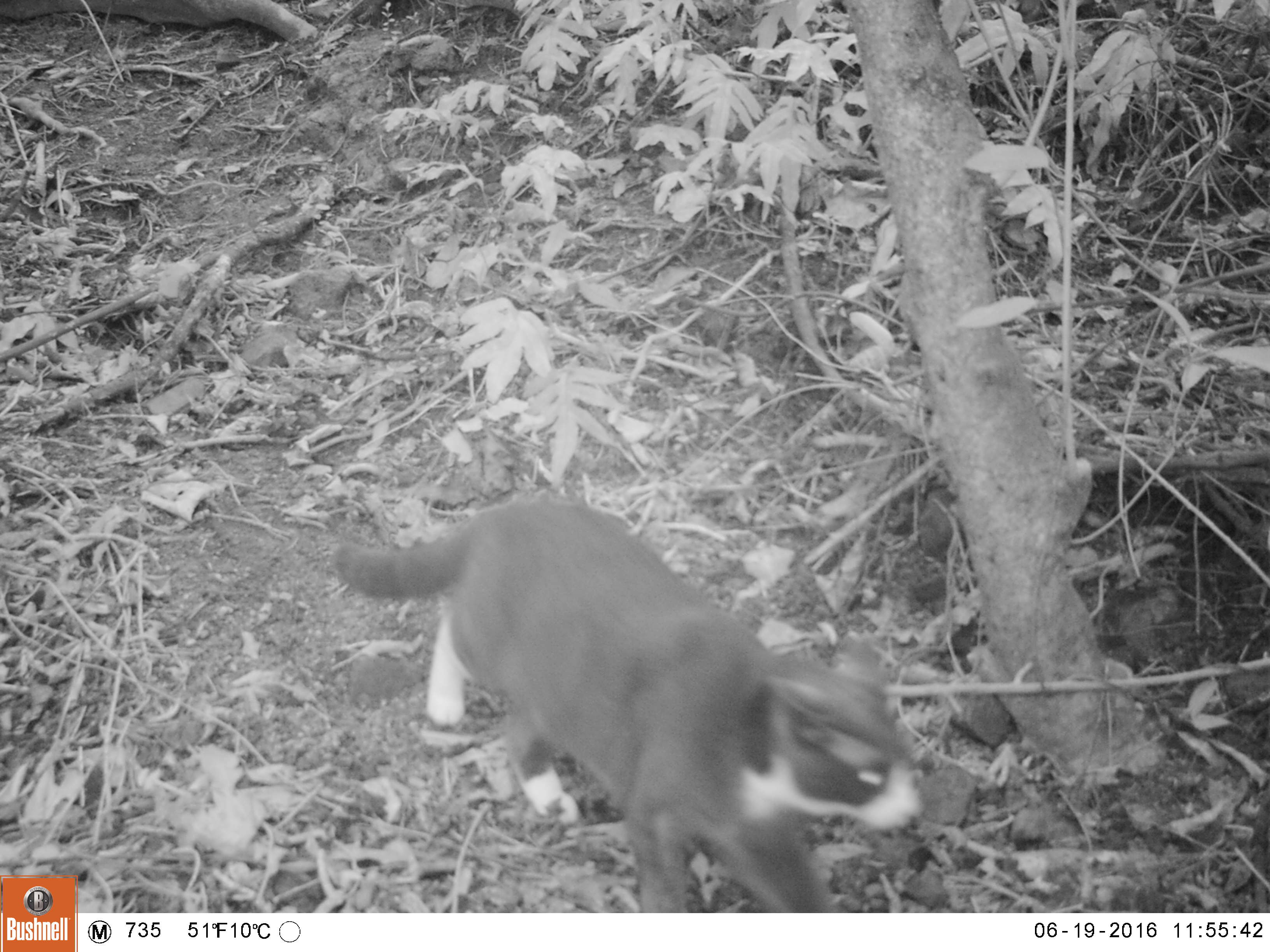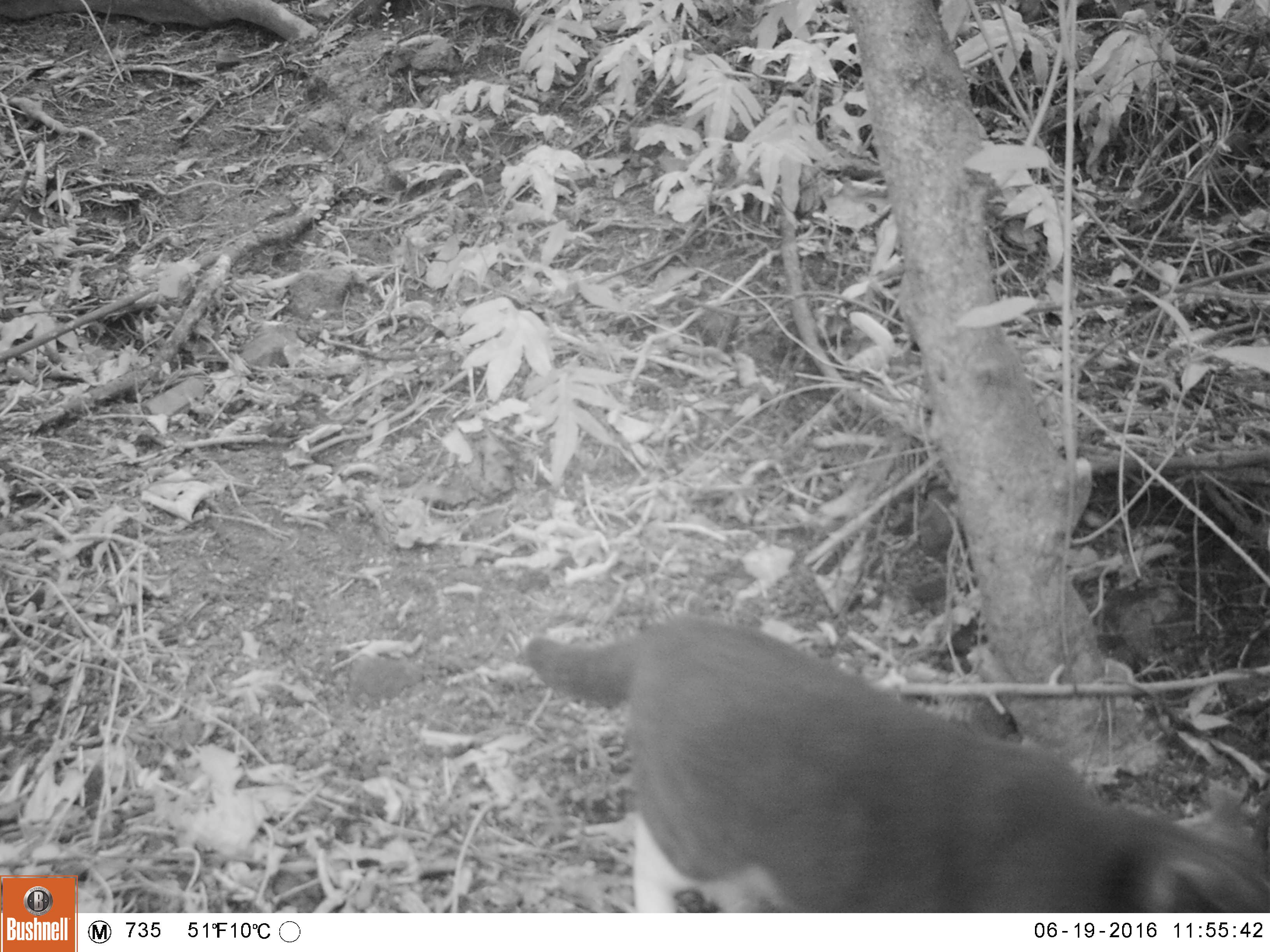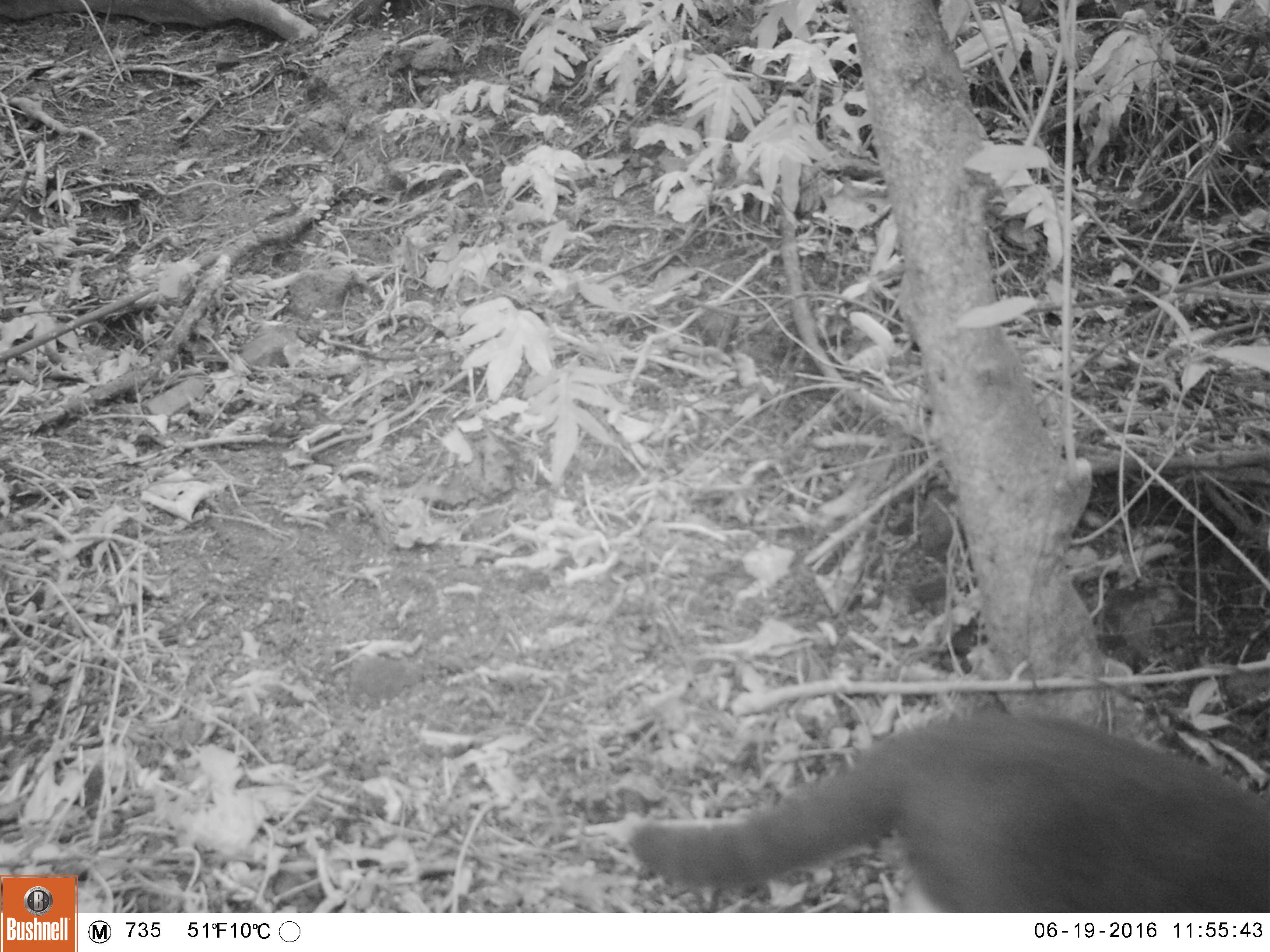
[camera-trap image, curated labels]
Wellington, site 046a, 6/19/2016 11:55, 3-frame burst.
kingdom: Animalia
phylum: Chordata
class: Mammalia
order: Carnivora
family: Felidae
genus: Felis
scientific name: Felis catus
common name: cat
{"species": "cat (Felis catus)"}